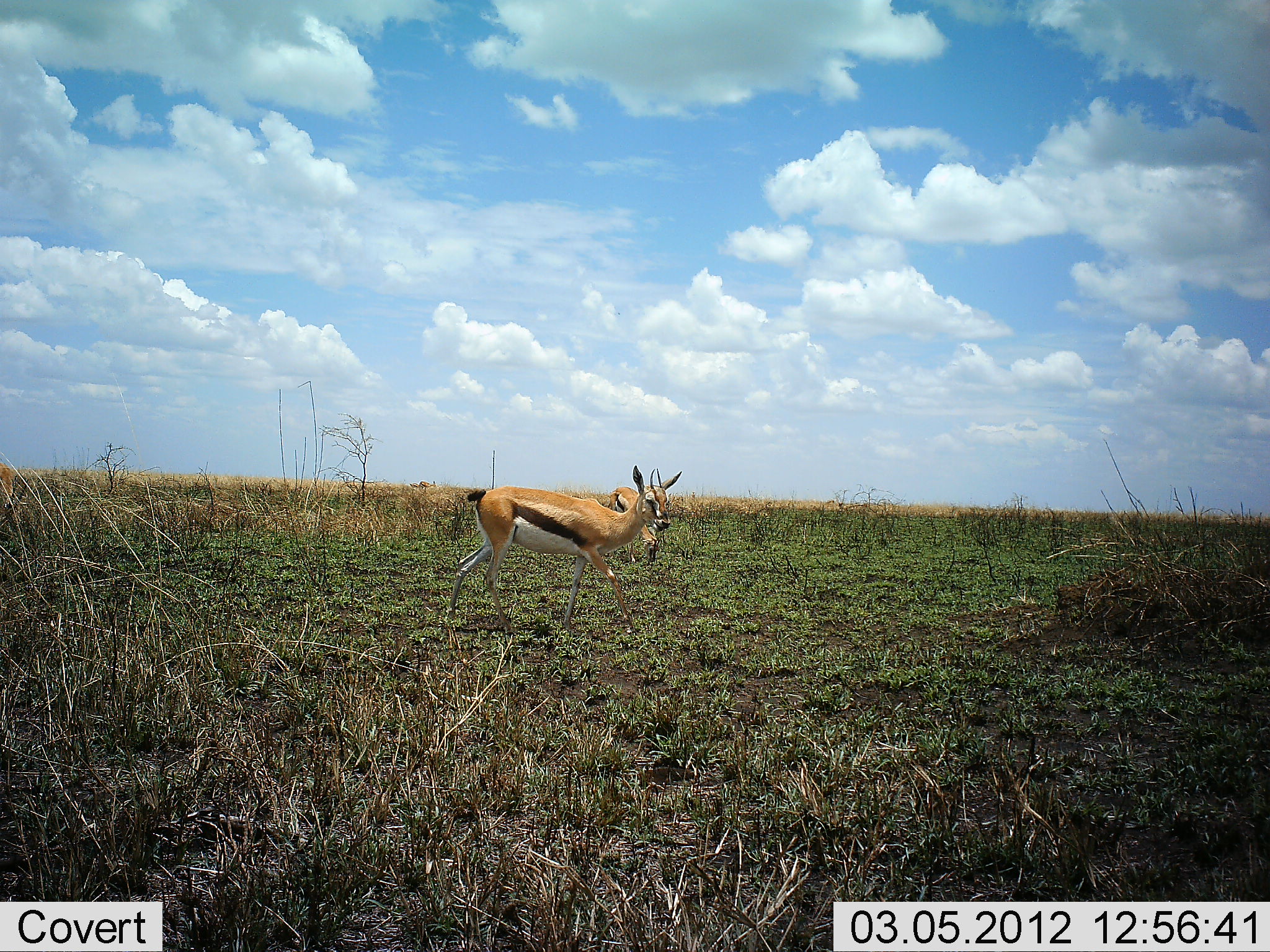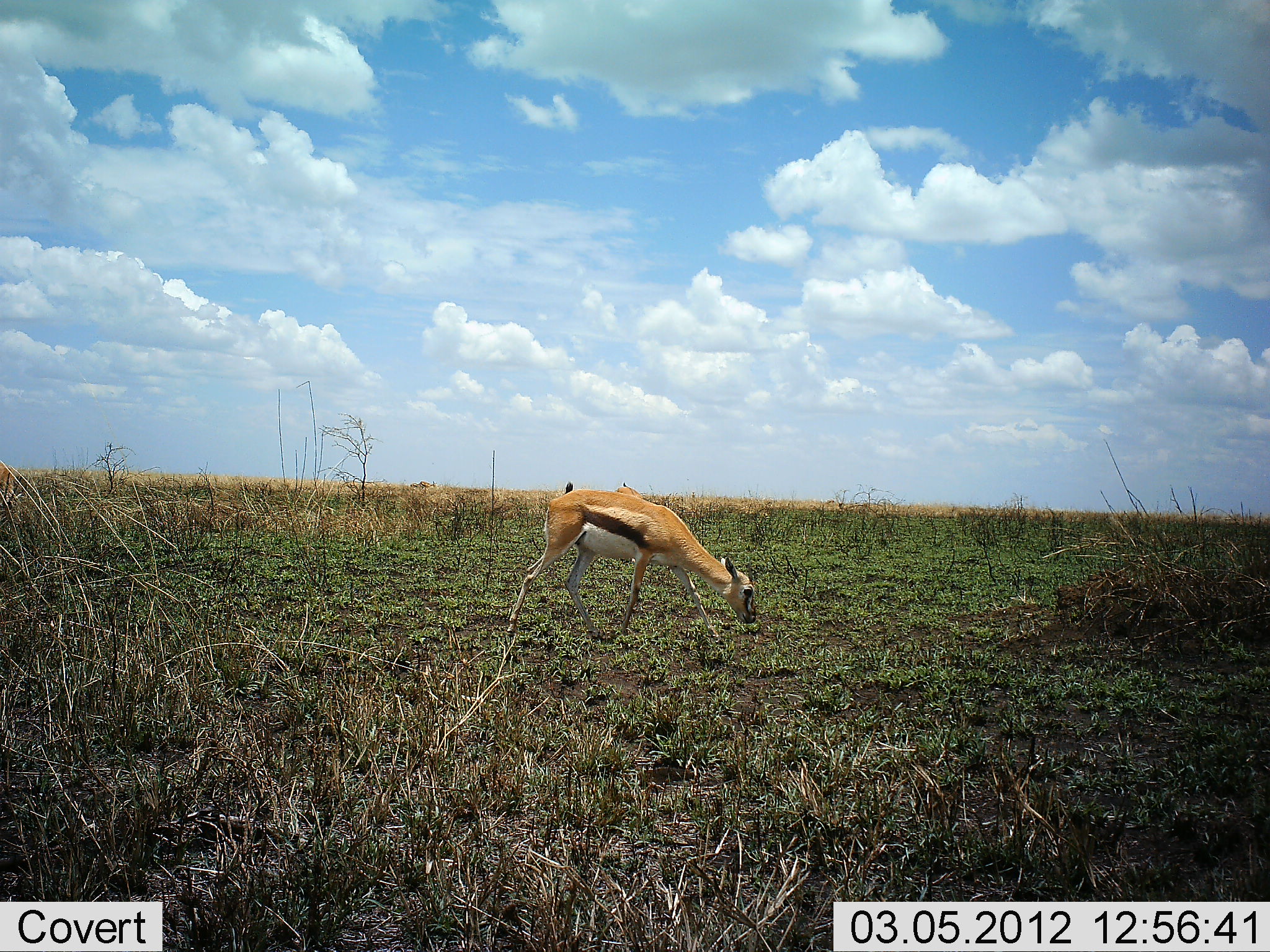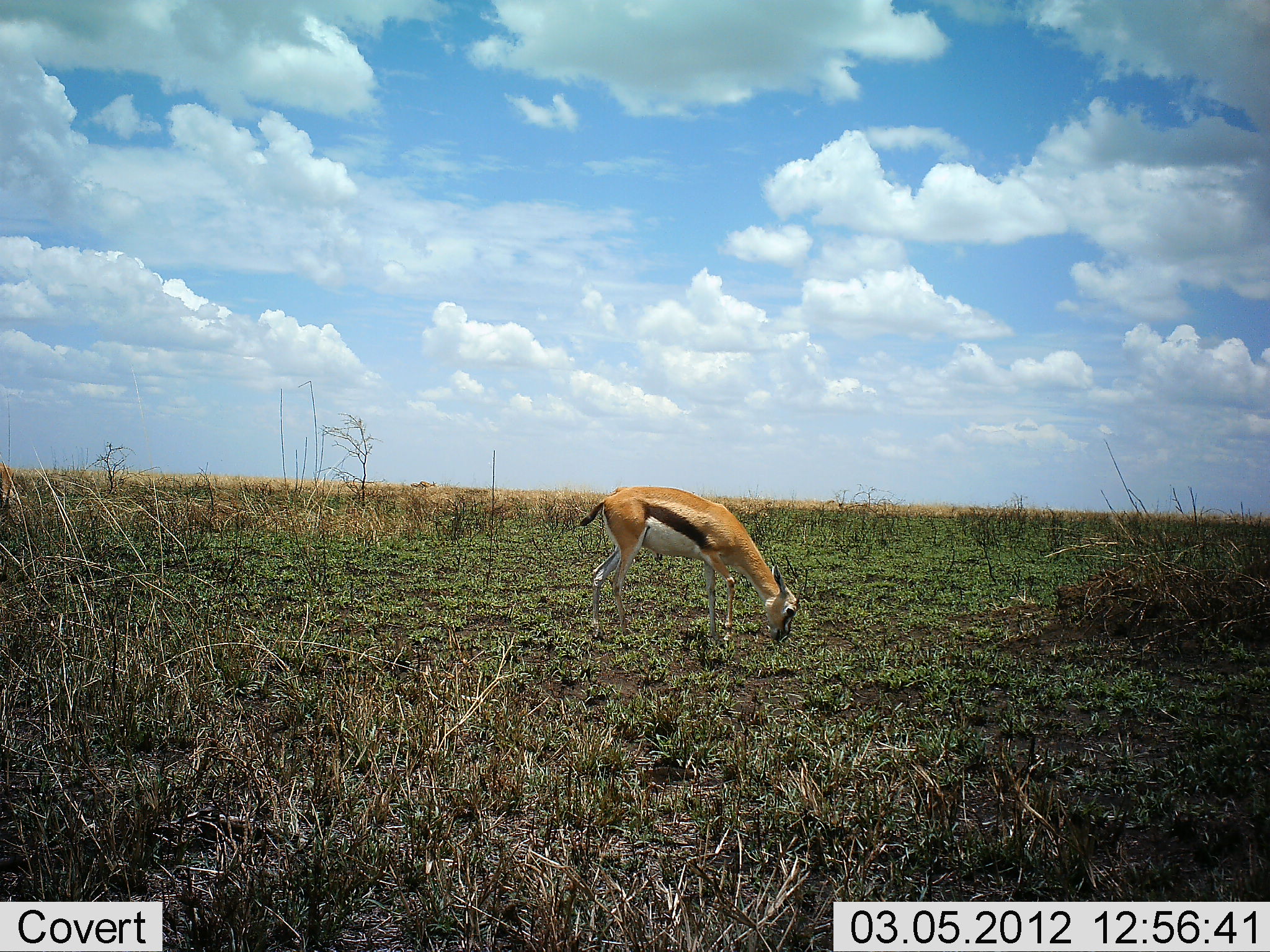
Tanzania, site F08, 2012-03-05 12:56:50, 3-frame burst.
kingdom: Animalia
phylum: Chordata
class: Mammalia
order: Artiodactyla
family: Bovidae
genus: Eudorcas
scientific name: Eudorcas thomsonii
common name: thomson's gazelle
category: gazellethomsons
Gazellethomsons (thomson's gazelle) (Eudorcas thomsonii), count 1. Behavior (volunteer vote fractions): standing 26%, resting 0%, moving 32%, interacting 0%. Young present (vote fraction): 0%. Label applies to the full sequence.